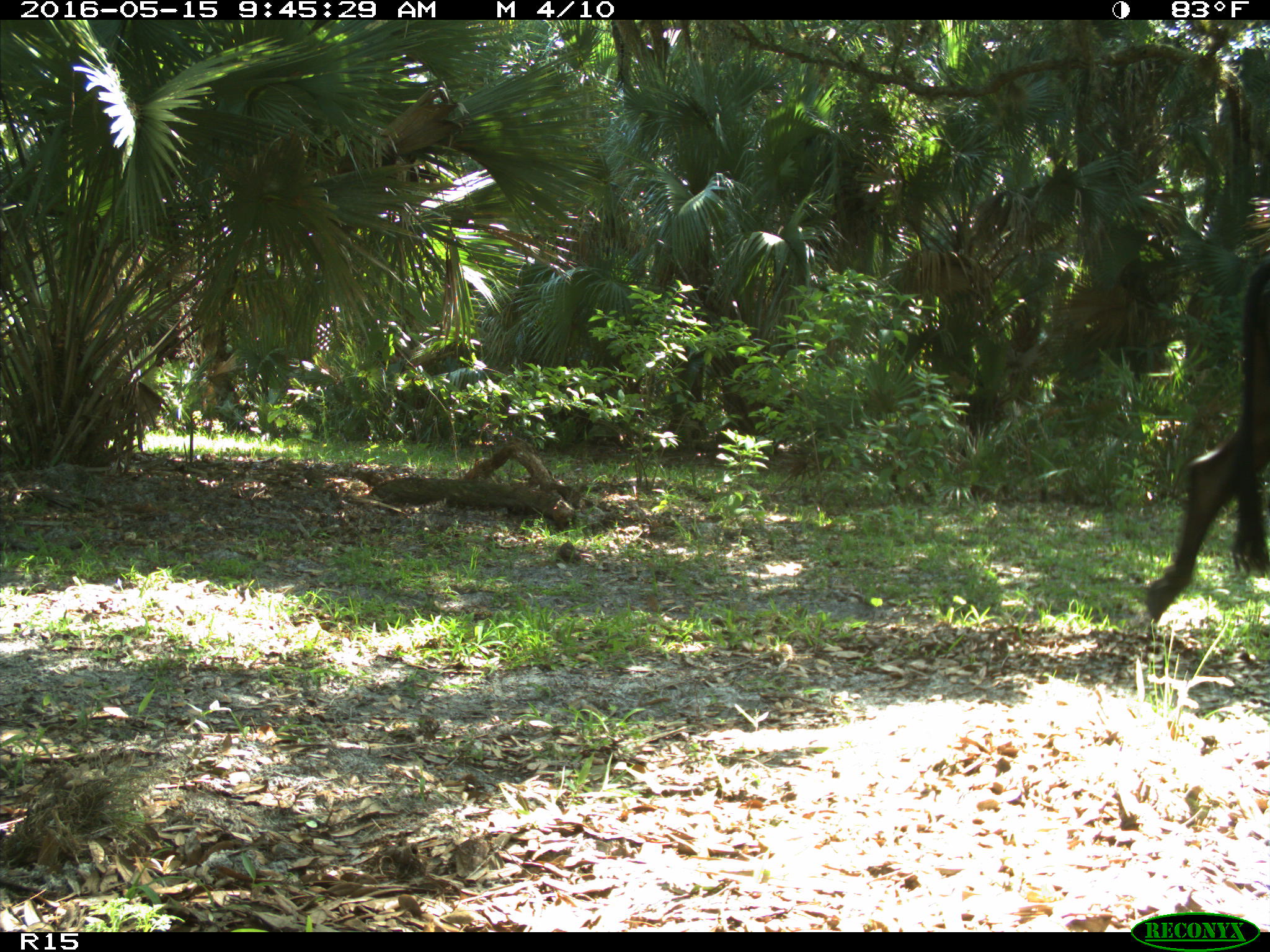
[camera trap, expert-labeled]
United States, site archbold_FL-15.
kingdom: Animalia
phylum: Chordata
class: Mammalia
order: Artiodactyla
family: Bovidae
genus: Bos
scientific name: Bos taurus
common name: domestic cow